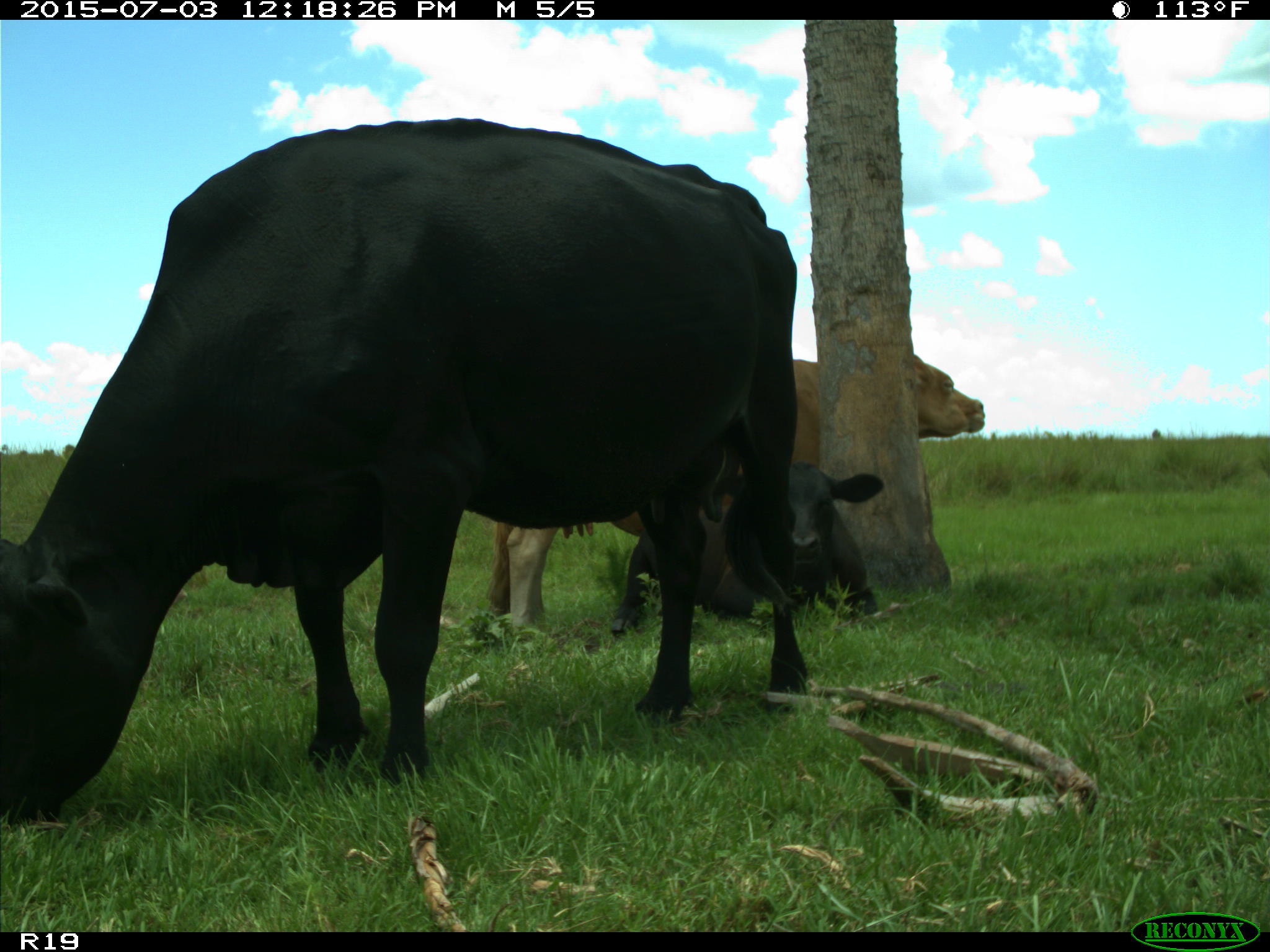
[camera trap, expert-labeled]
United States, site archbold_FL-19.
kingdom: Animalia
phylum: Chordata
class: Mammalia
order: Artiodactyla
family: Bovidae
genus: Bos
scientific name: Bos taurus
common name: domestic cow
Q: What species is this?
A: Bos taurus (domestic cow).